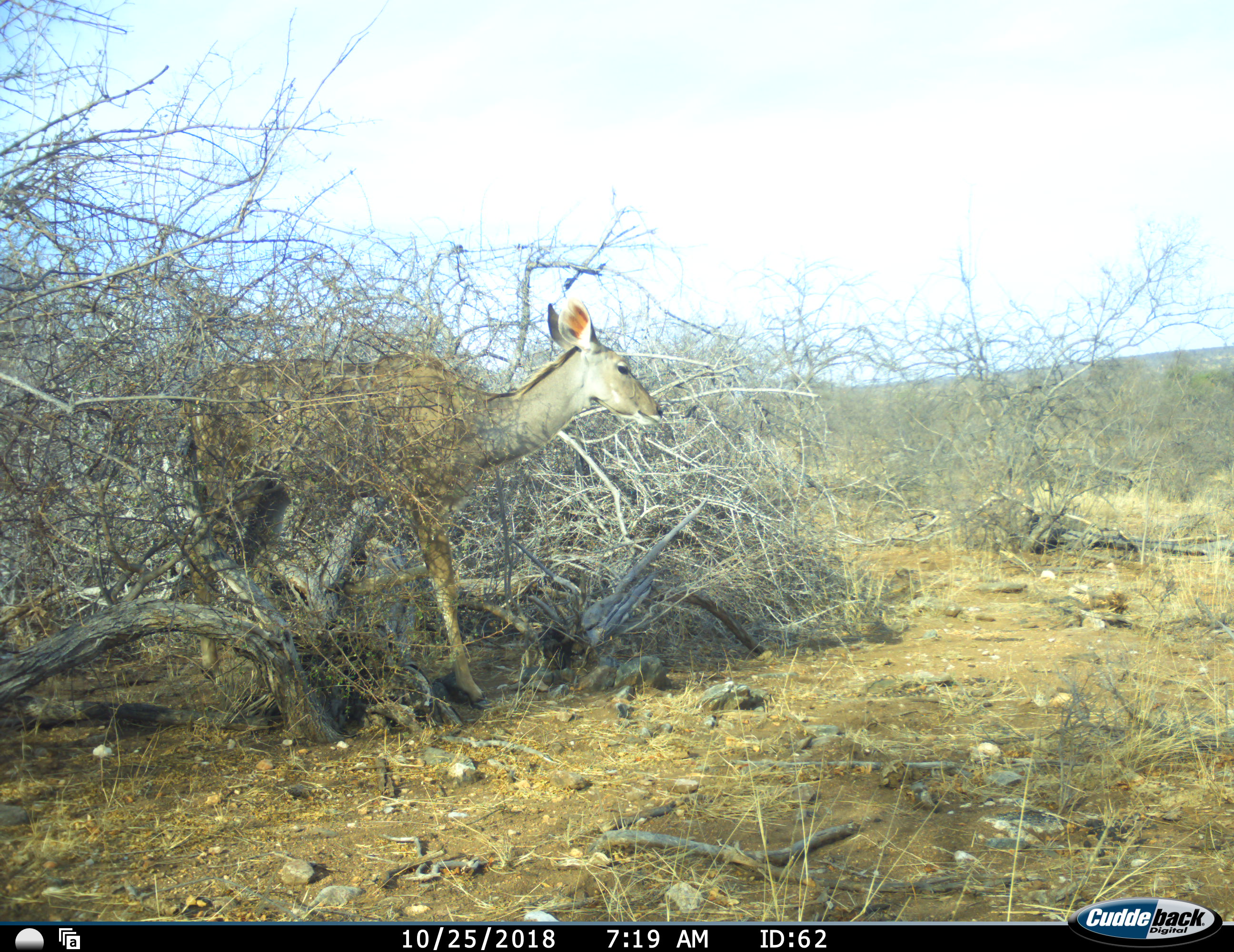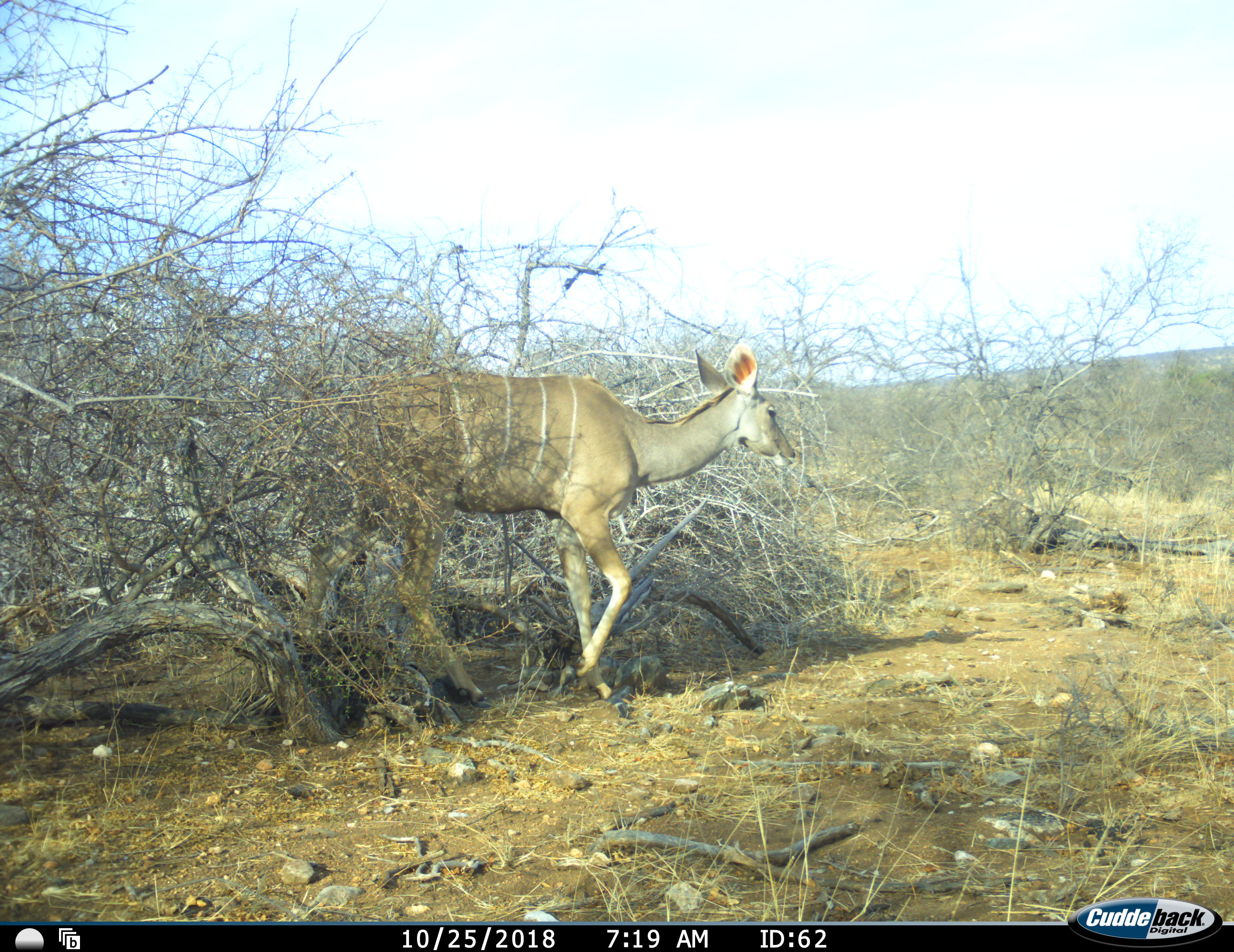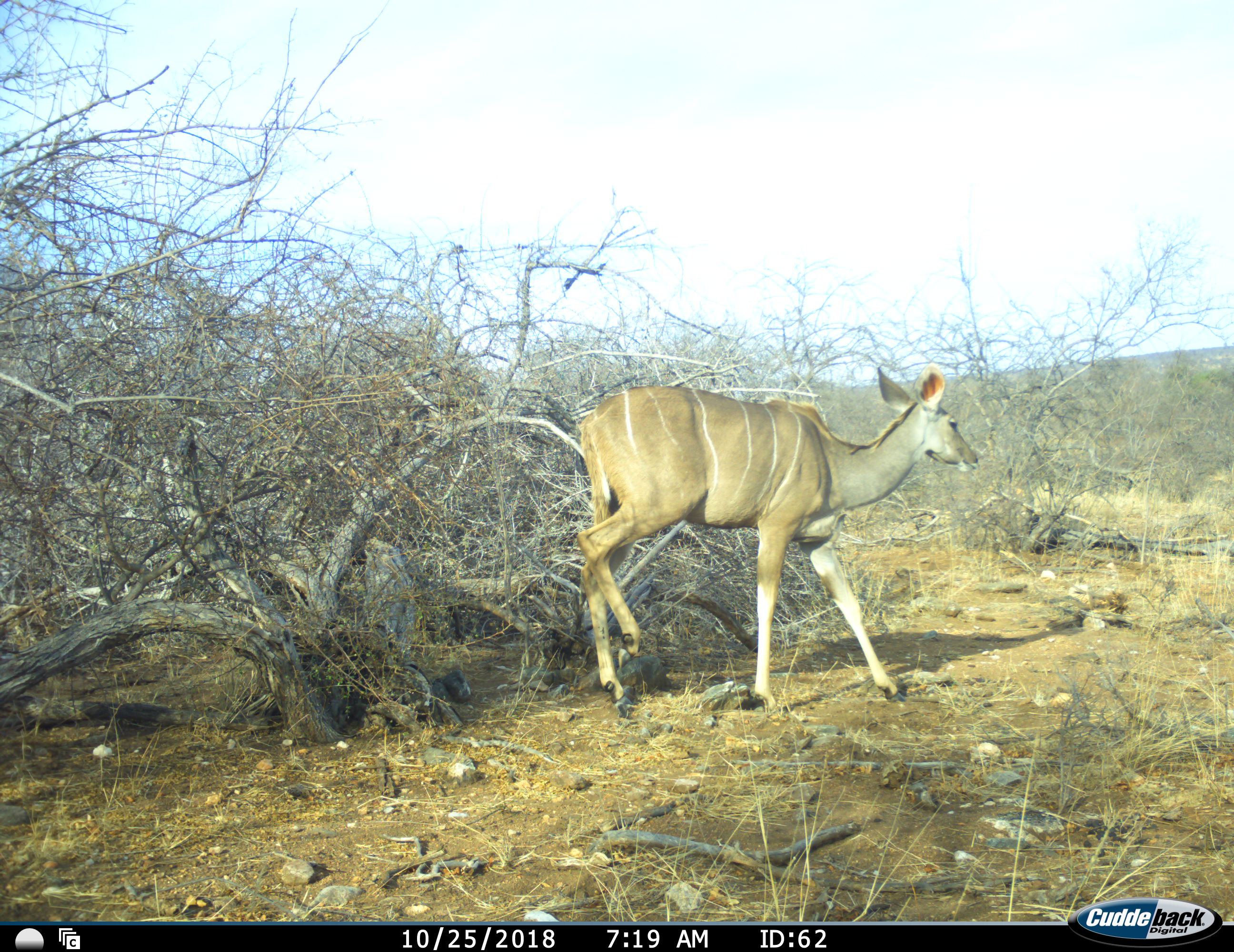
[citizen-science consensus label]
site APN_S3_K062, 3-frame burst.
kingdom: Animalia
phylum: Chordata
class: Mammalia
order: Artiodactyla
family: Bovidae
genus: Tragelaphus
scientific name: Tragelaphus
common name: kudu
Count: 1.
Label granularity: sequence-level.